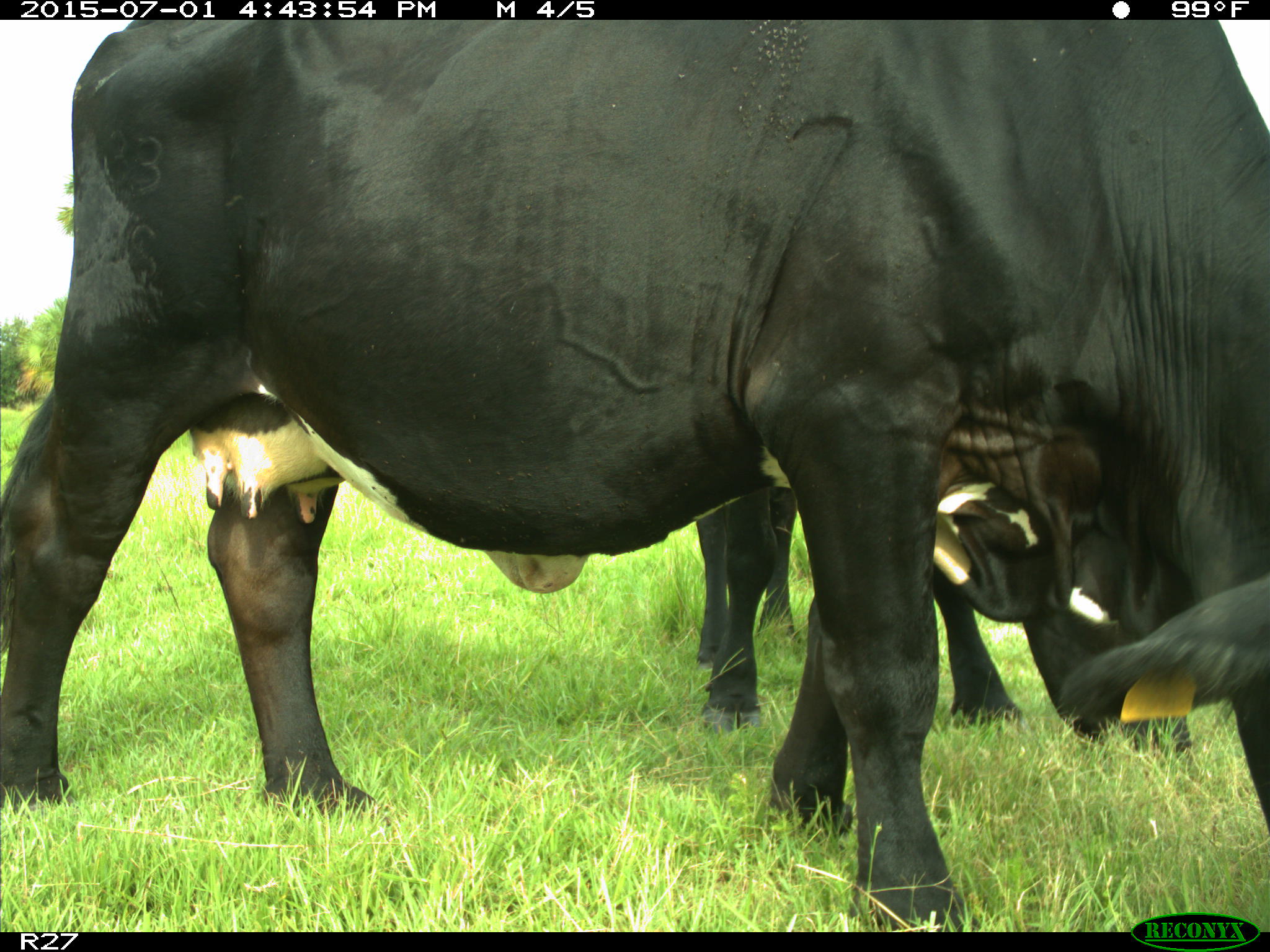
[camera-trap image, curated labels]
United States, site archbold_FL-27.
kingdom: Animalia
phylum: Chordata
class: Mammalia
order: Artiodactyla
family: Bovidae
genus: Bos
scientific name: Bos taurus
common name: domestic cow